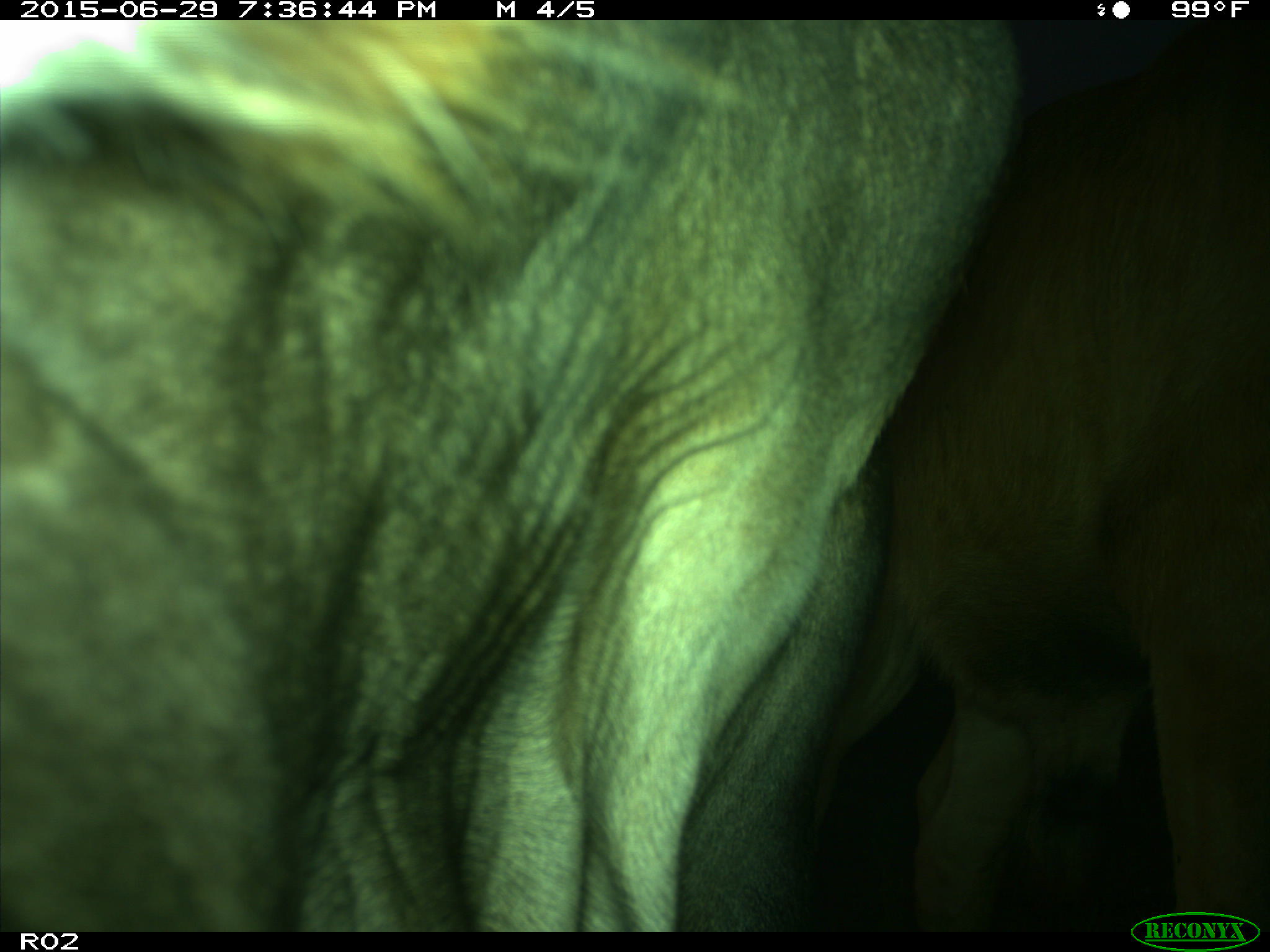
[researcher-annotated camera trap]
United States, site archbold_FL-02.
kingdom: Animalia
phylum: Chordata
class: Mammalia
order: Artiodactyla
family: Bovidae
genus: Bos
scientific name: Bos taurus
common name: domestic cow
Bos taurus (domestic cow).